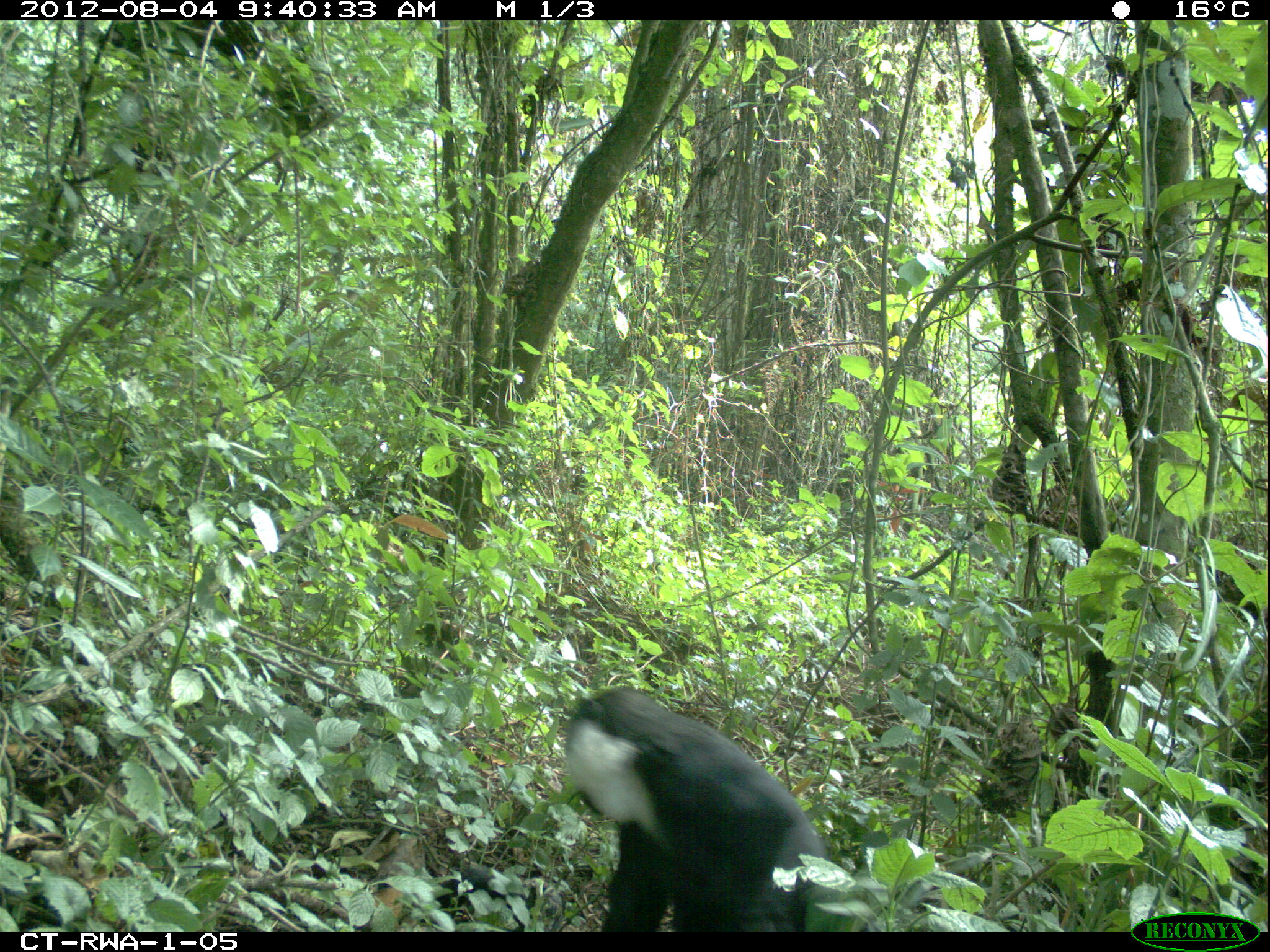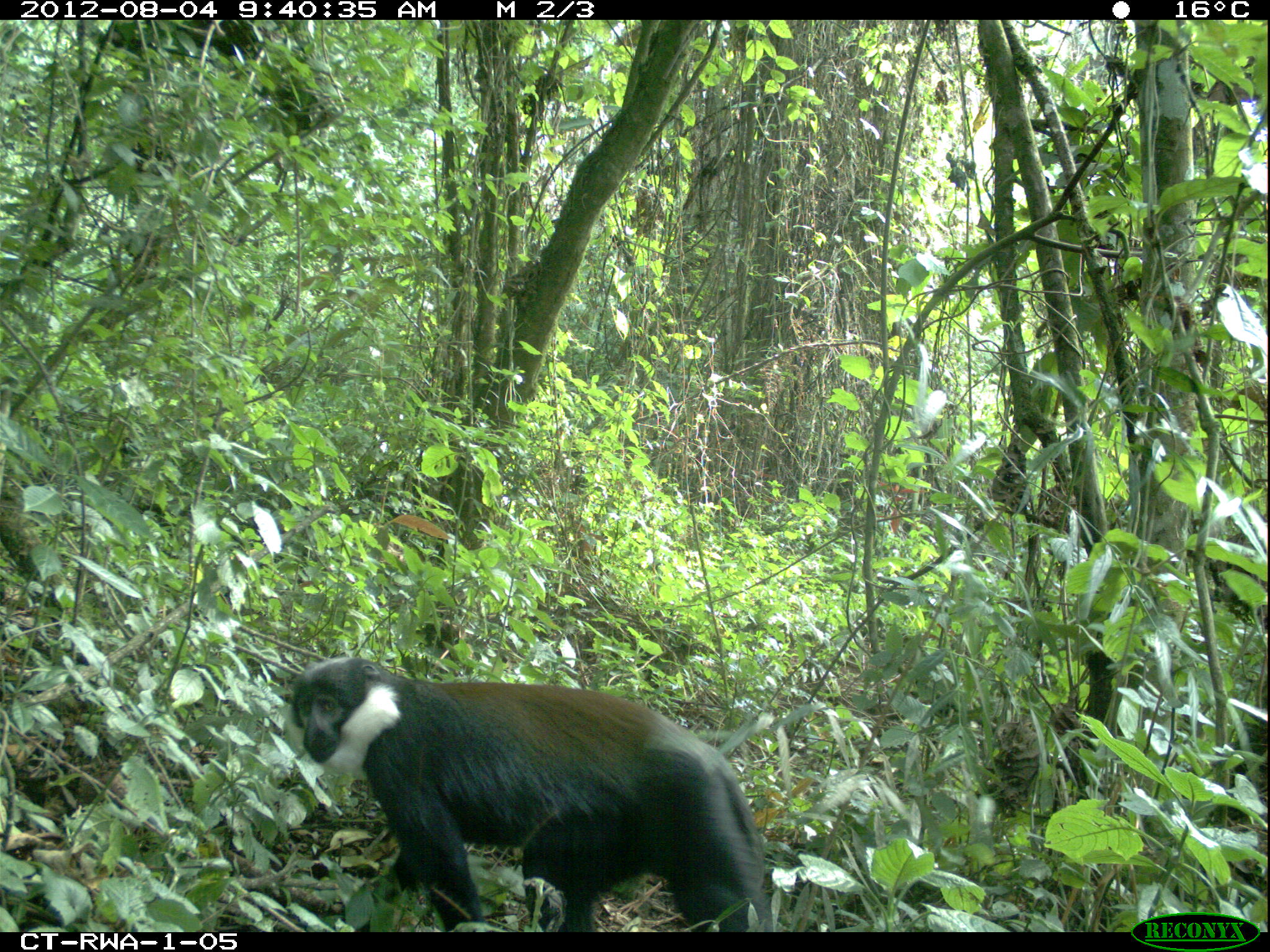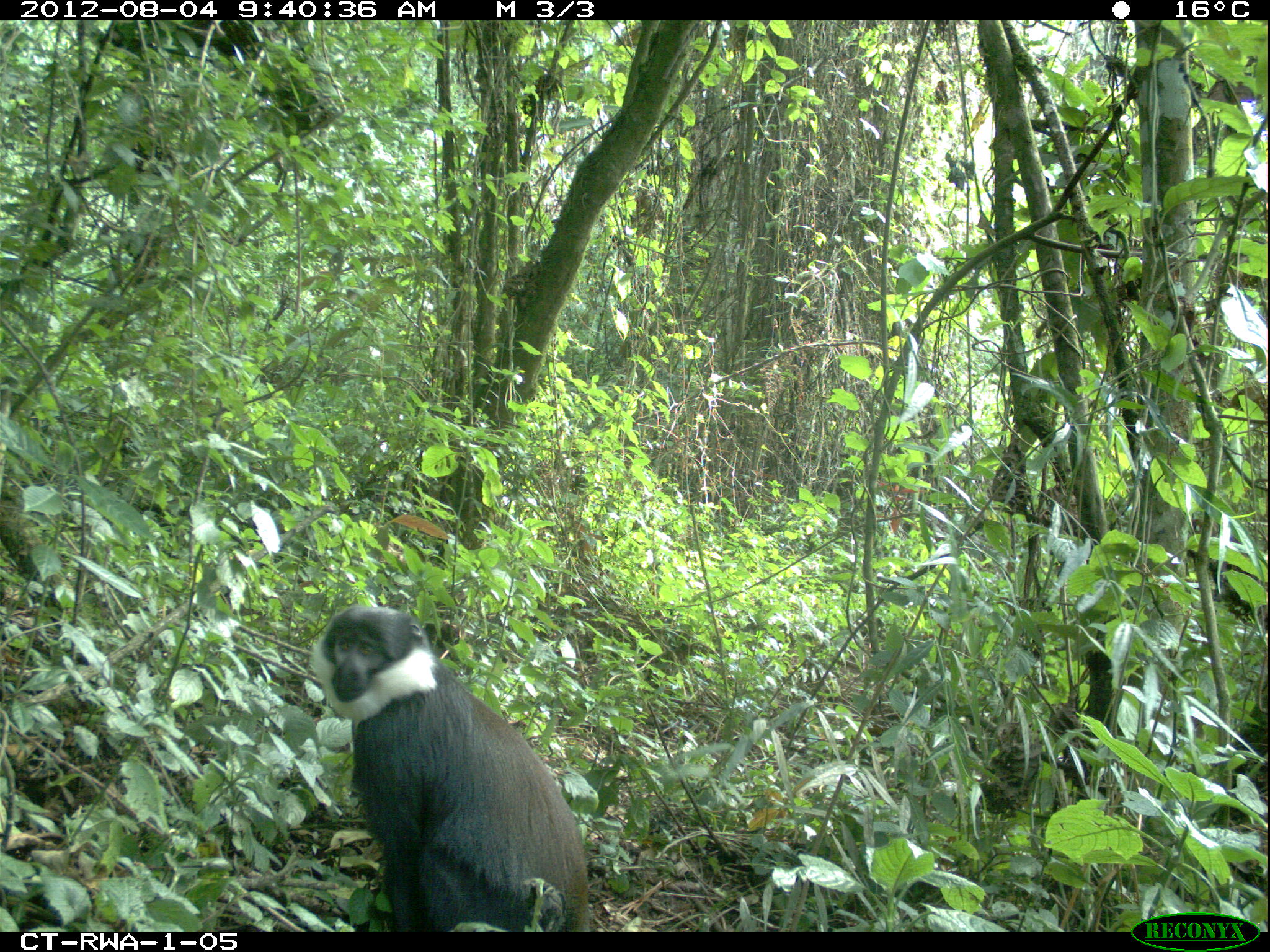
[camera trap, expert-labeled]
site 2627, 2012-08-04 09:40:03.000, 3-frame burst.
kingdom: Animalia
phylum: Chordata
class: Mammalia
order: Primates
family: Cercopithecidae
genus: Allochrocebus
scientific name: Allochrocebus lhoesti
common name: l'hoest's monkey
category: cercopithecus lhoesti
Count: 1.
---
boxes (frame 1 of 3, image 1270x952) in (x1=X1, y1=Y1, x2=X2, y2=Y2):
cercopithecus lhoesti: (x1=564, y1=685, x2=829, y2=931)